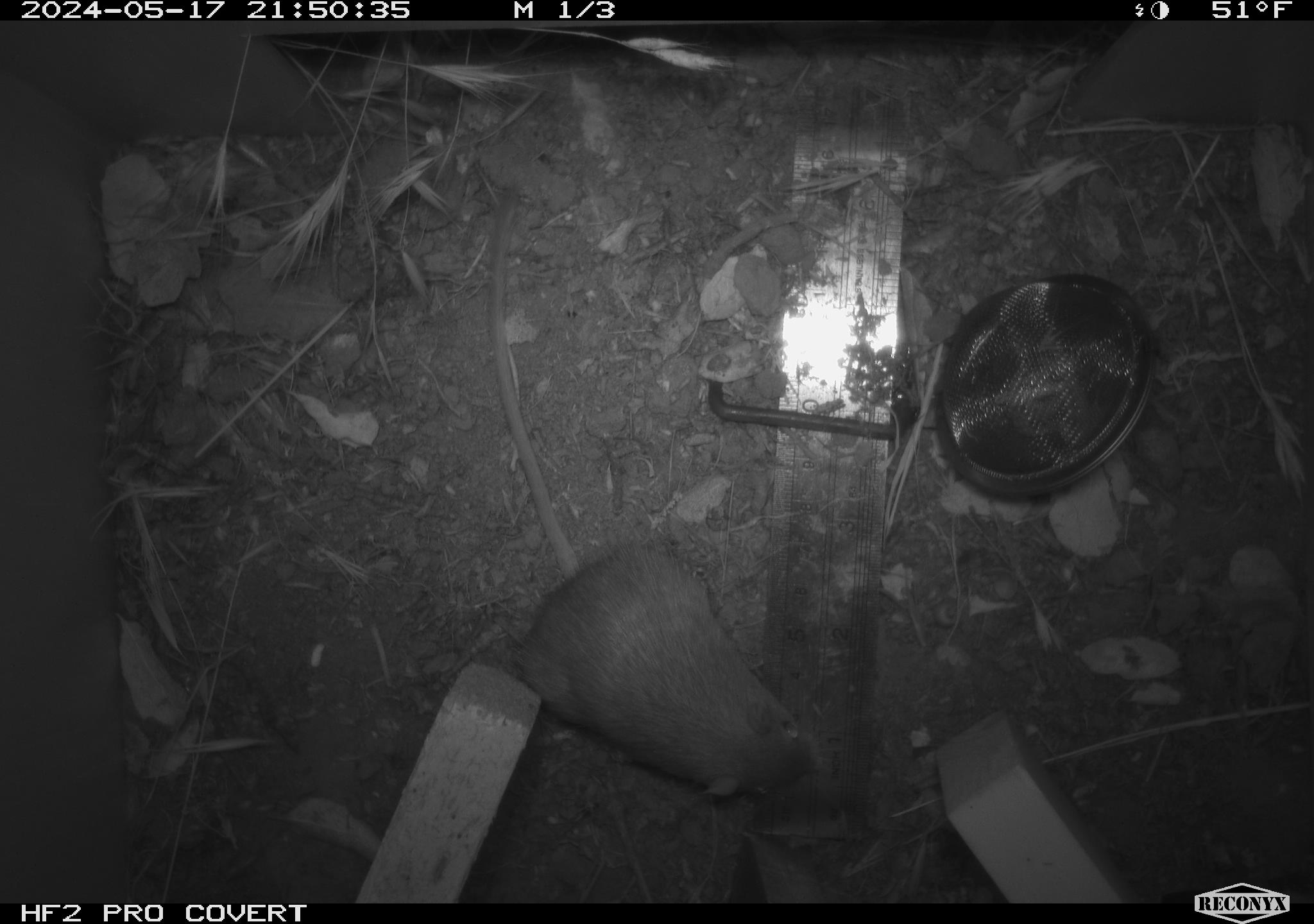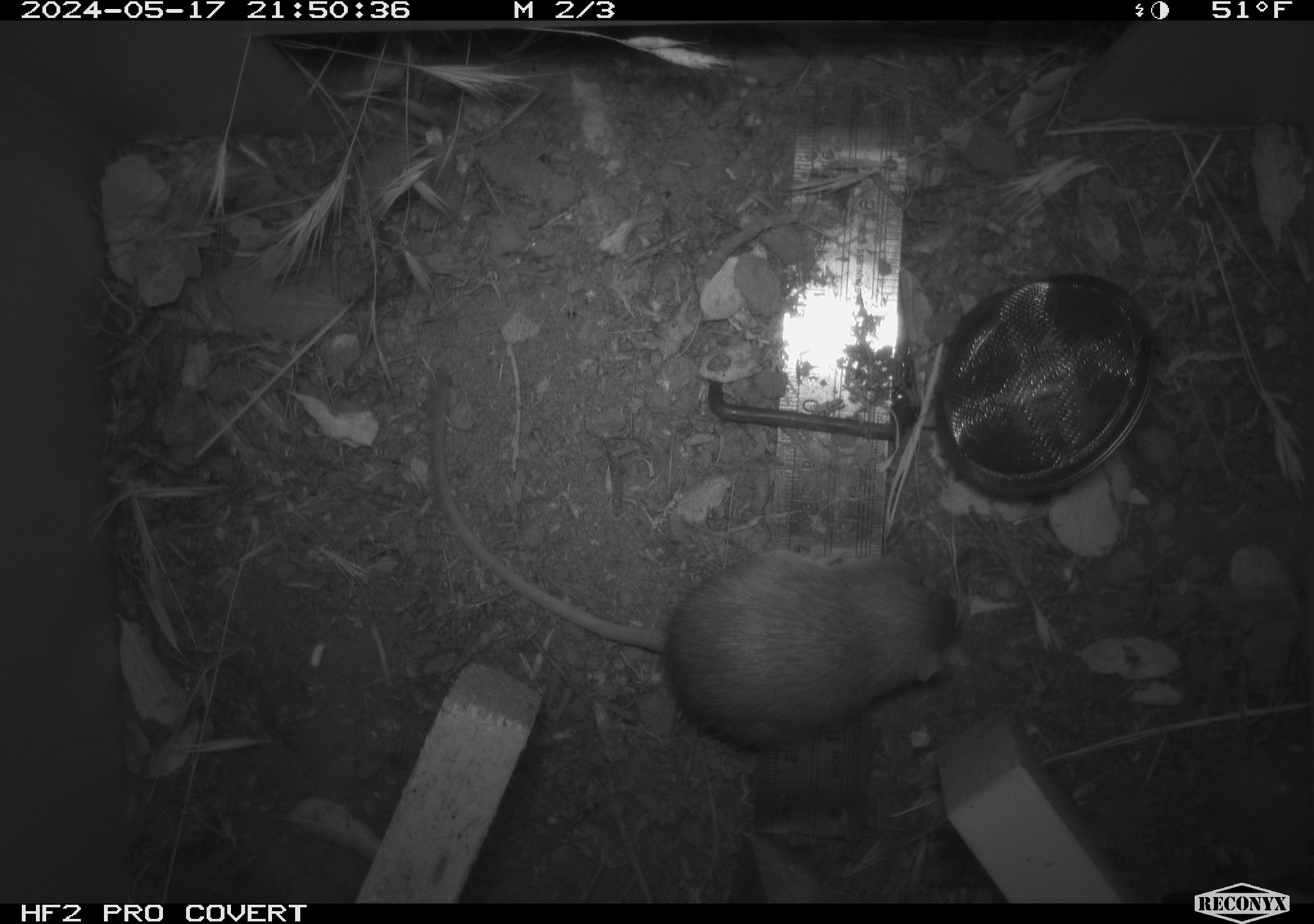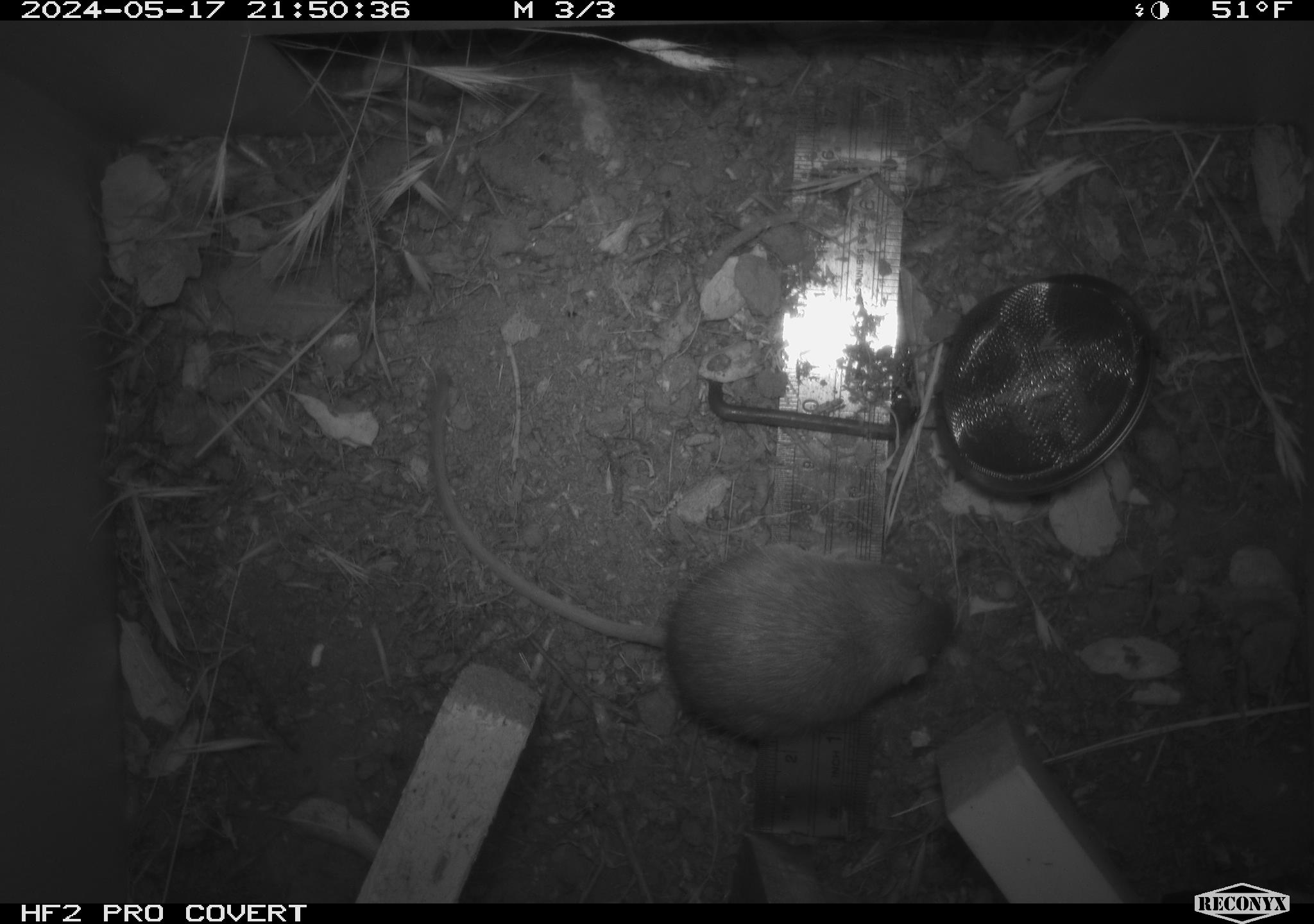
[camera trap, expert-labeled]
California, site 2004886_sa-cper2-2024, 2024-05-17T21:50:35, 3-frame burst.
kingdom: Animalia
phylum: Chordata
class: Mammalia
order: Rodentia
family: Heteromyidae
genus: Dipodomys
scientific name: Dipodomys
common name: kangaroo rats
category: dipodomys species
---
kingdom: Animalia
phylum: Chordata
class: Mammalia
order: Rodentia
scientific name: Rodentia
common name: rodent